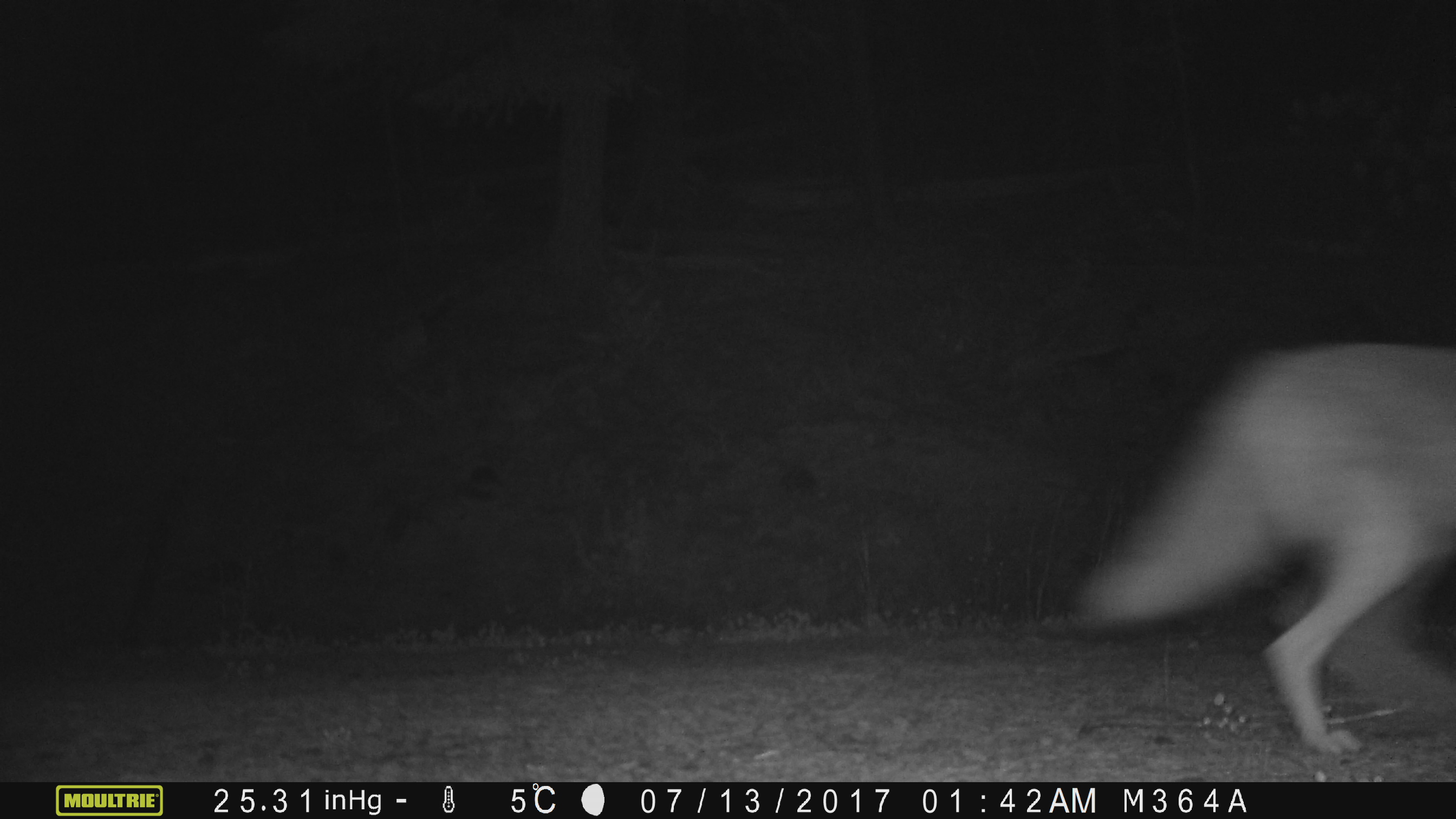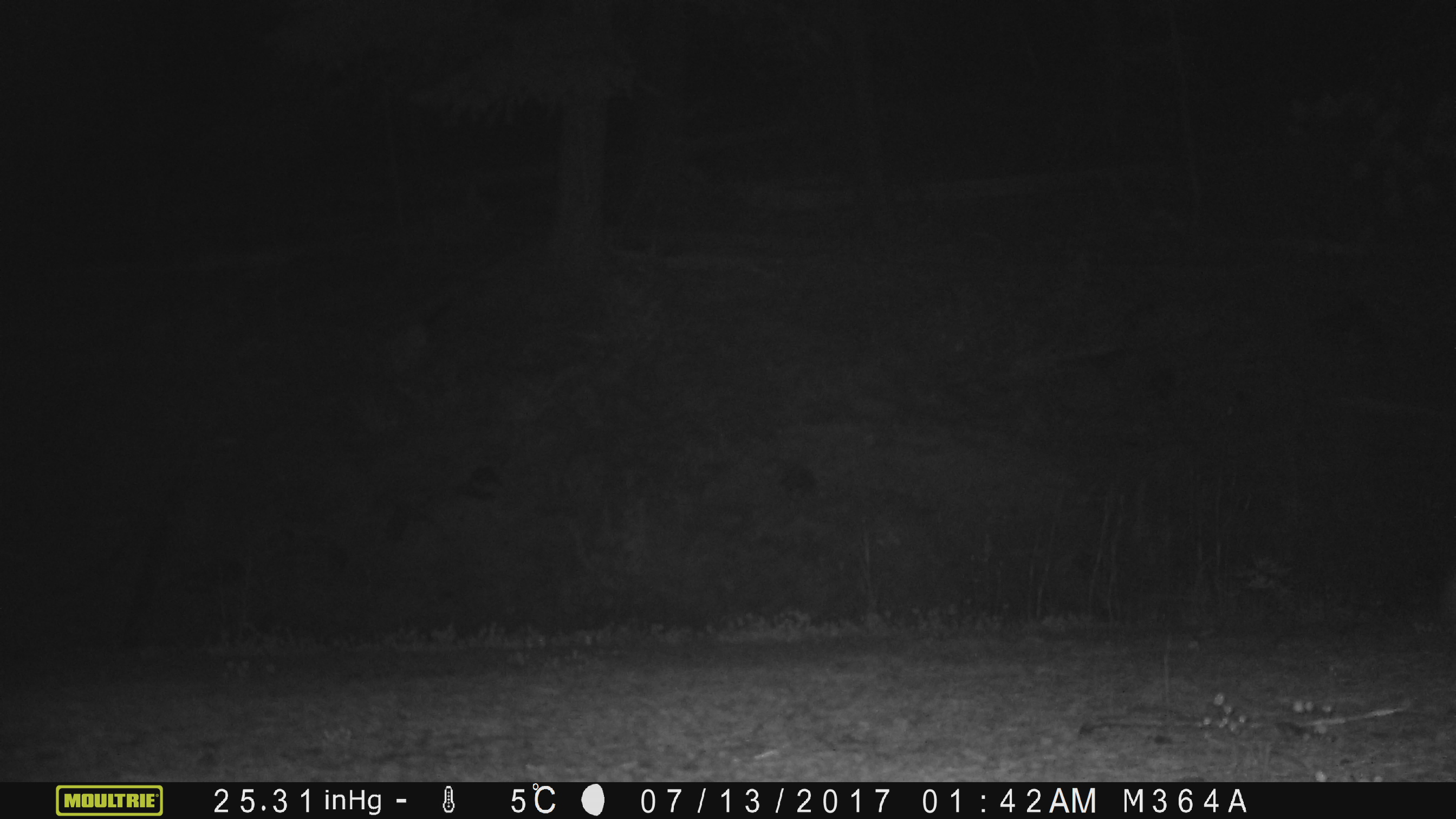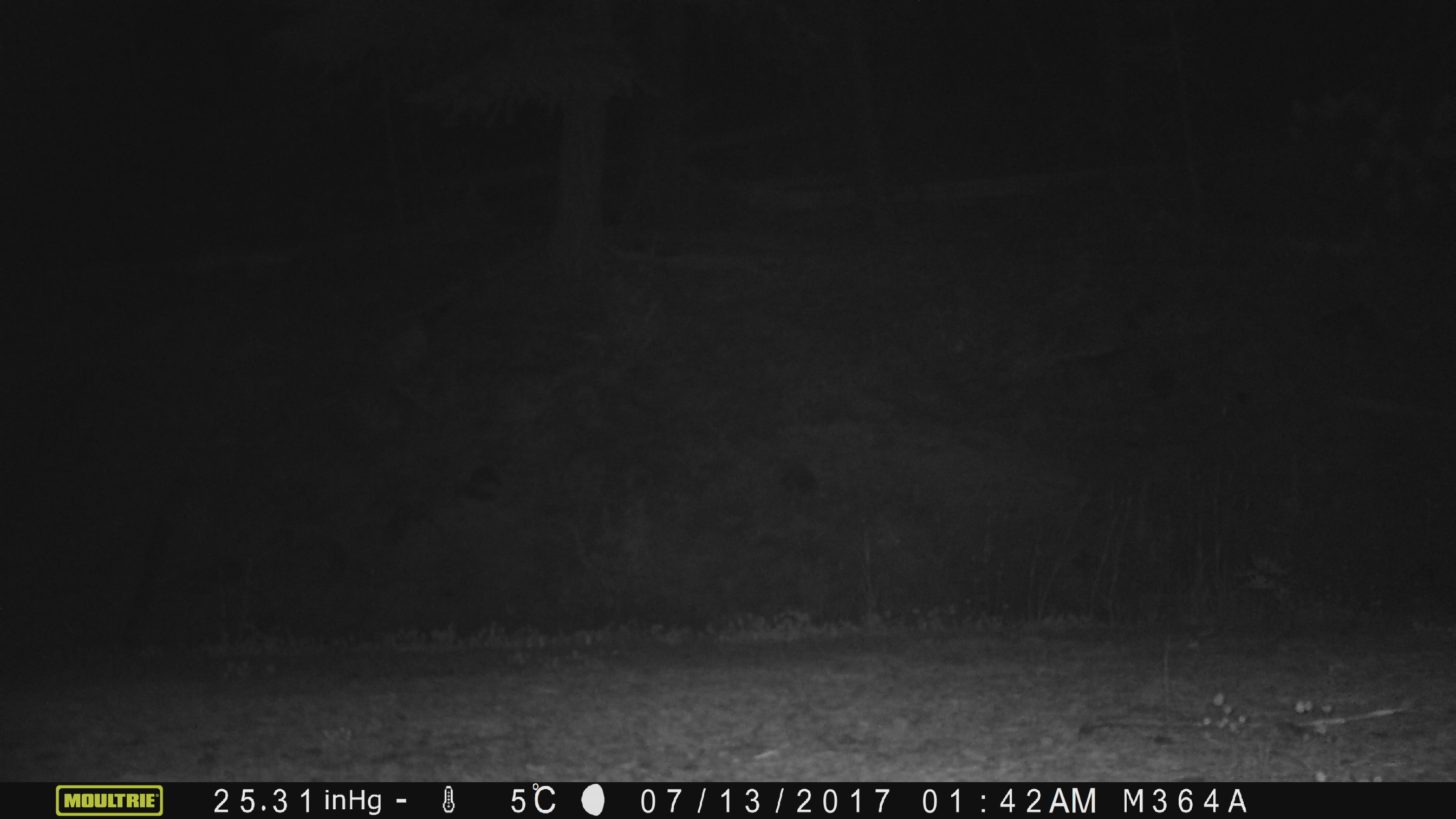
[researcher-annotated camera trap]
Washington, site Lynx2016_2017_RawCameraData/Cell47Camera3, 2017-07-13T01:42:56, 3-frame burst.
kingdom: Animalia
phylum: Chordata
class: Mammalia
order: Carnivora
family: Canidae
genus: Canis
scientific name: Canis latrans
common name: coyote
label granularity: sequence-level